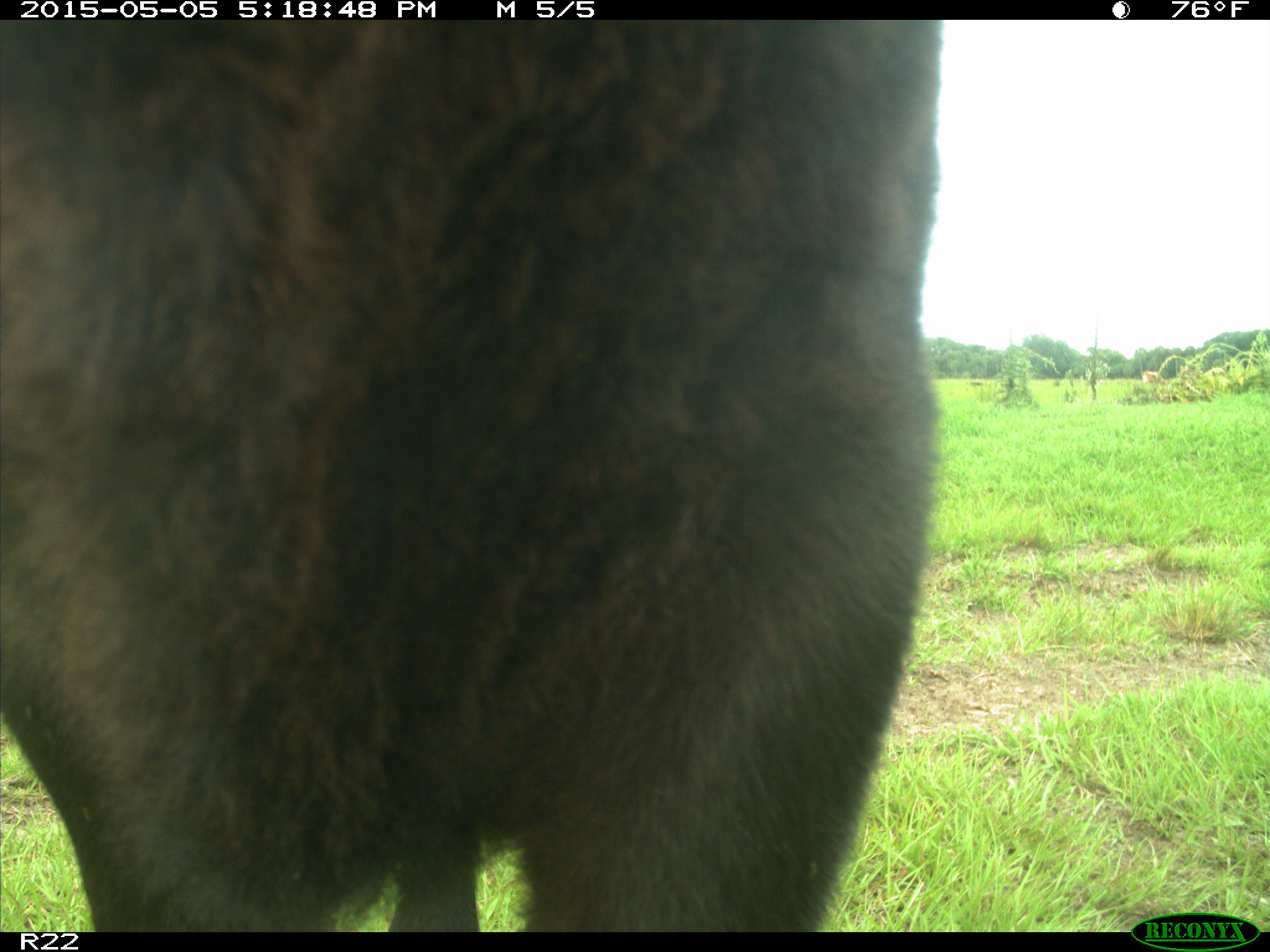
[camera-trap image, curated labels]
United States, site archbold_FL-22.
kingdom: Animalia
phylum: Chordata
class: Mammalia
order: Artiodactyla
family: Bovidae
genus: Bos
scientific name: Bos taurus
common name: domestic cow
Bos taurus (domestic cow).